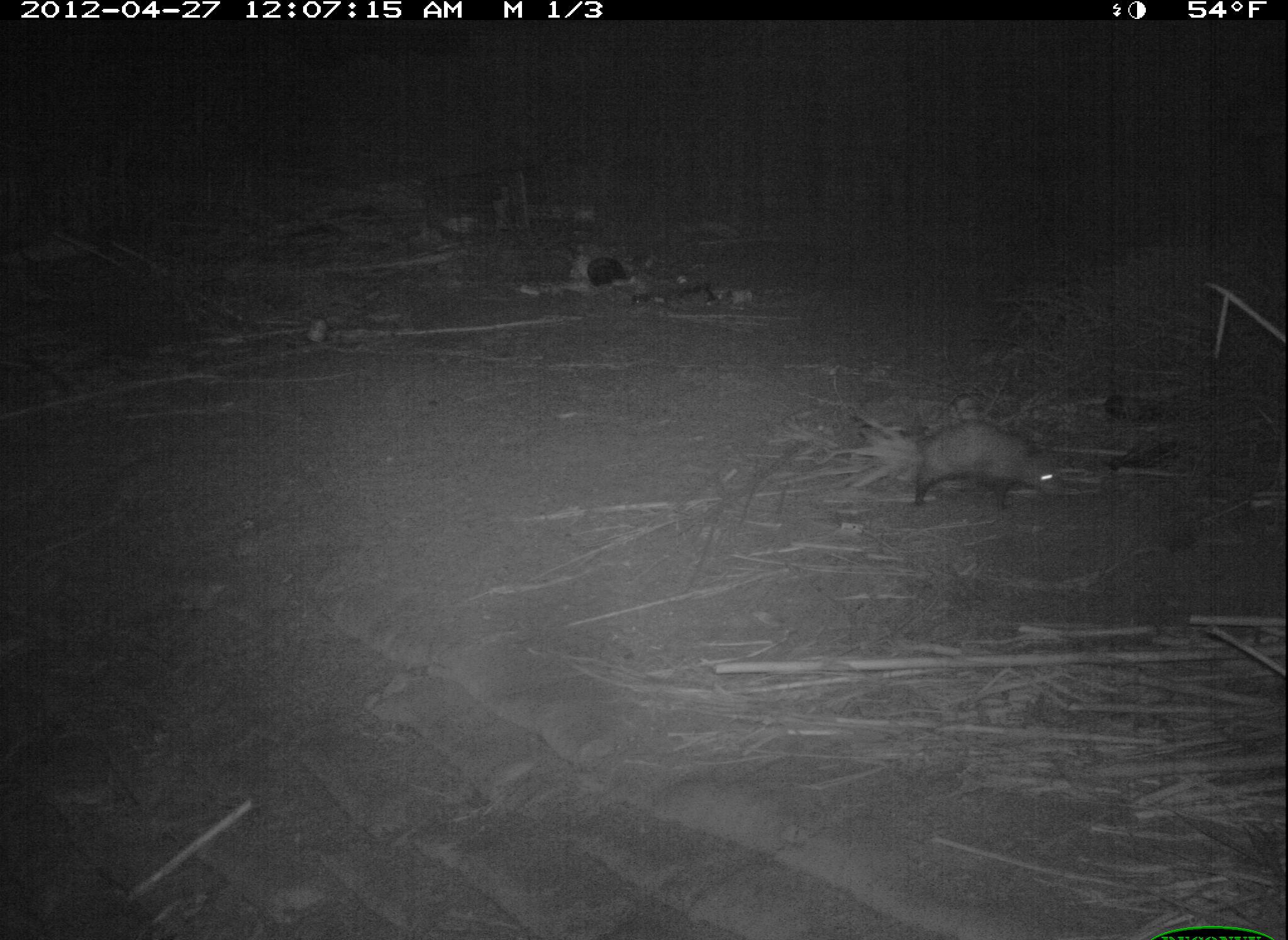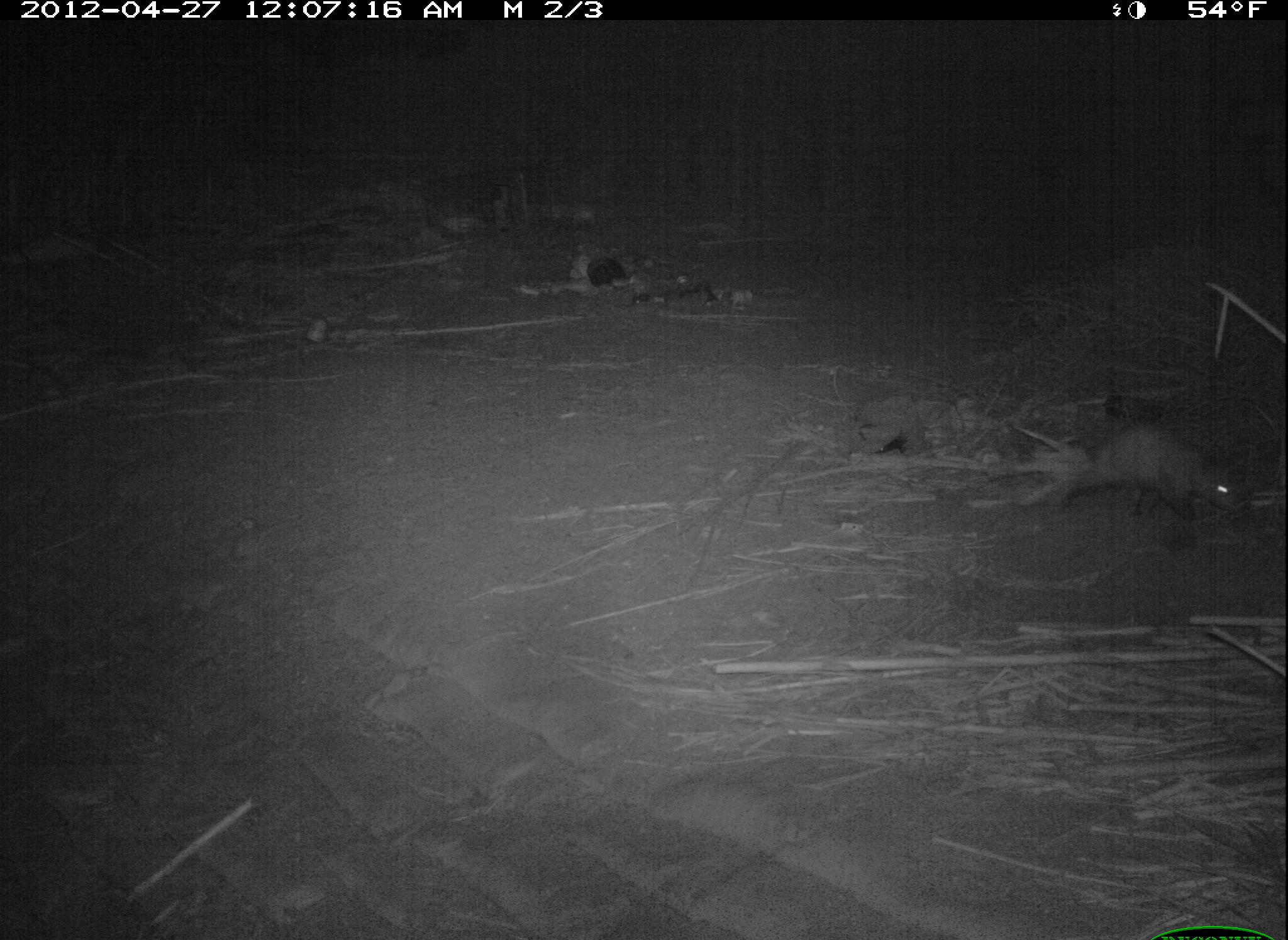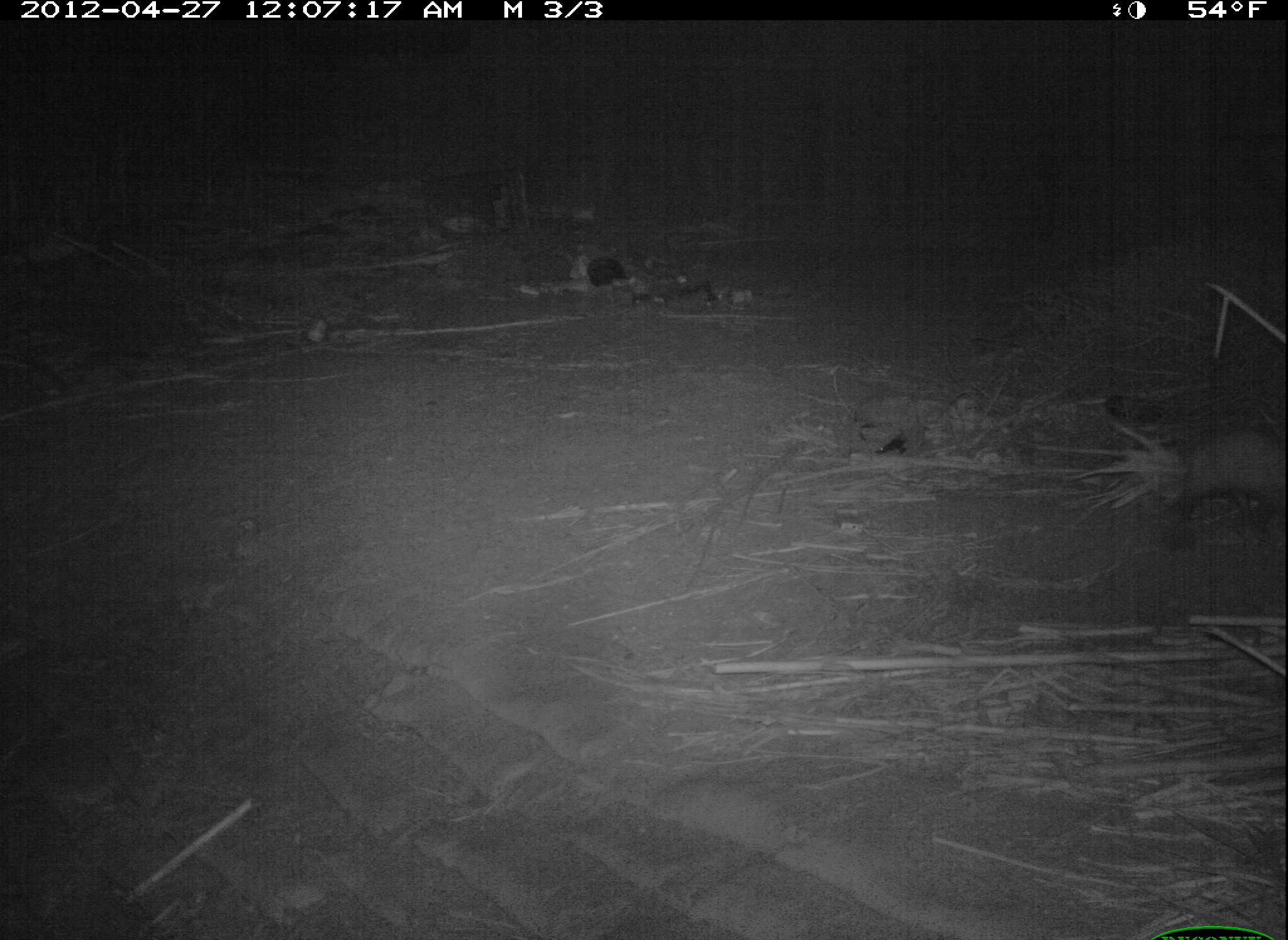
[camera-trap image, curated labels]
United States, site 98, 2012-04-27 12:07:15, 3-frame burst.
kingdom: Animalia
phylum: Chordata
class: Mammalia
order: Didelphimorphia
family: Didelphidae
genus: Didelphis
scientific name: Didelphis virginiana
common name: virginia opossum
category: opossum